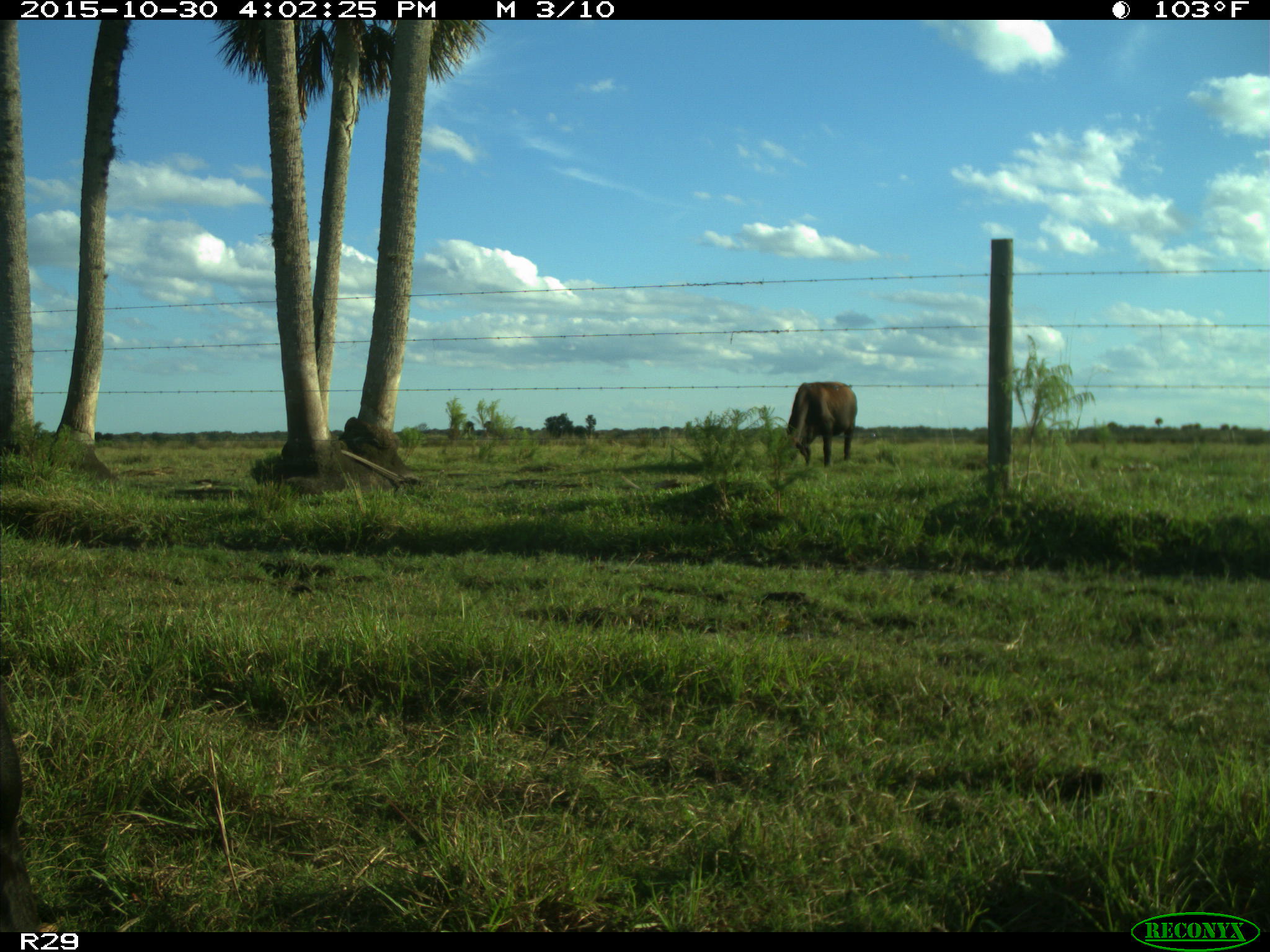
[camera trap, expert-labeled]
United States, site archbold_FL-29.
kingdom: Animalia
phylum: Chordata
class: Mammalia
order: Artiodactyla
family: Bovidae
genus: Bos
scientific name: Bos taurus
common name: domestic cow